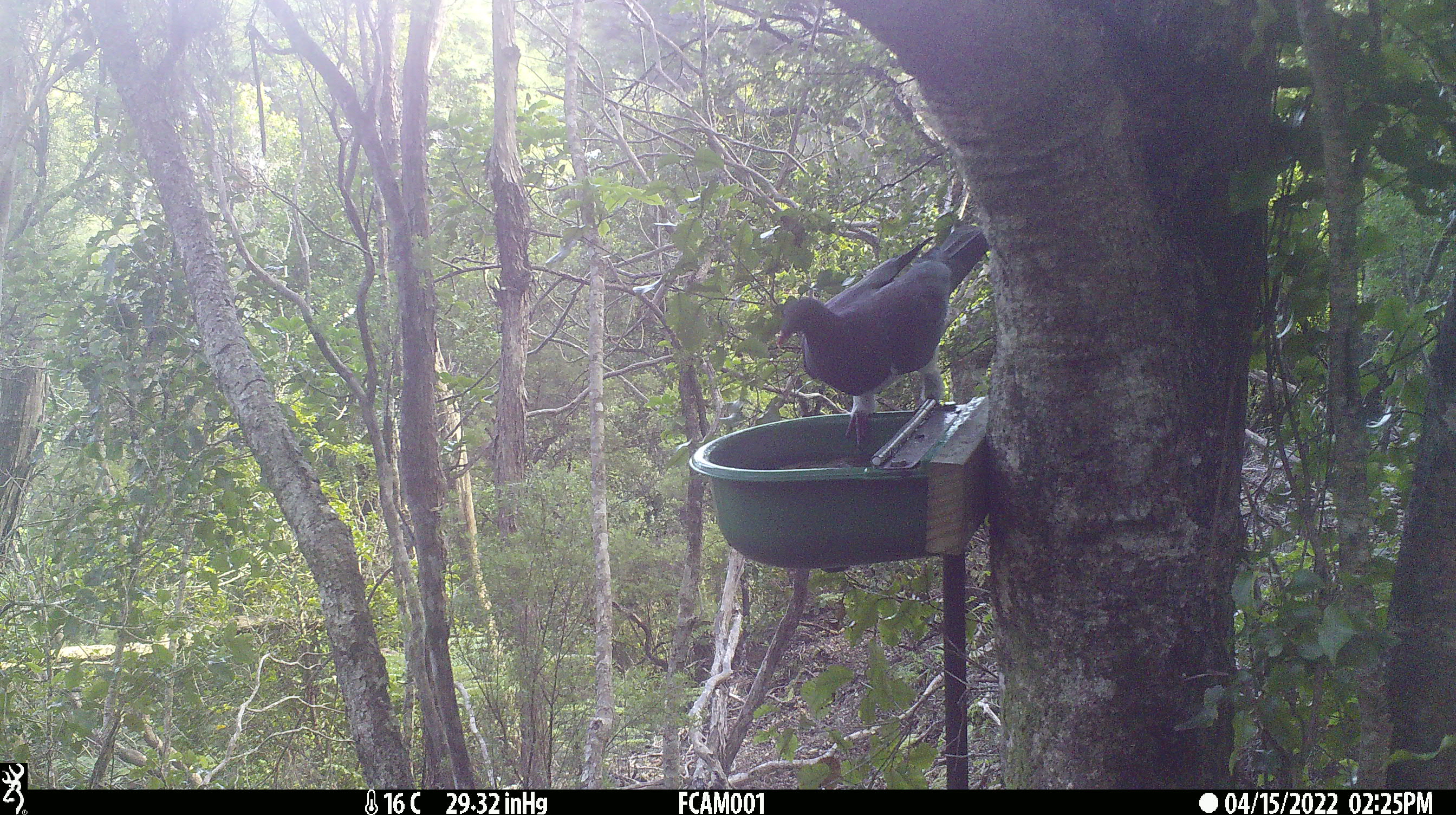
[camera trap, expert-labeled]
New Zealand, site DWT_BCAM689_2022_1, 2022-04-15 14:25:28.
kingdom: Animalia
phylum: Chordata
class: Aves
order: Columbiformes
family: Columbidae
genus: Hemiphaga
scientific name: Hemiphaga novaeseelandiae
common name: new zealand pigeon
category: kereru